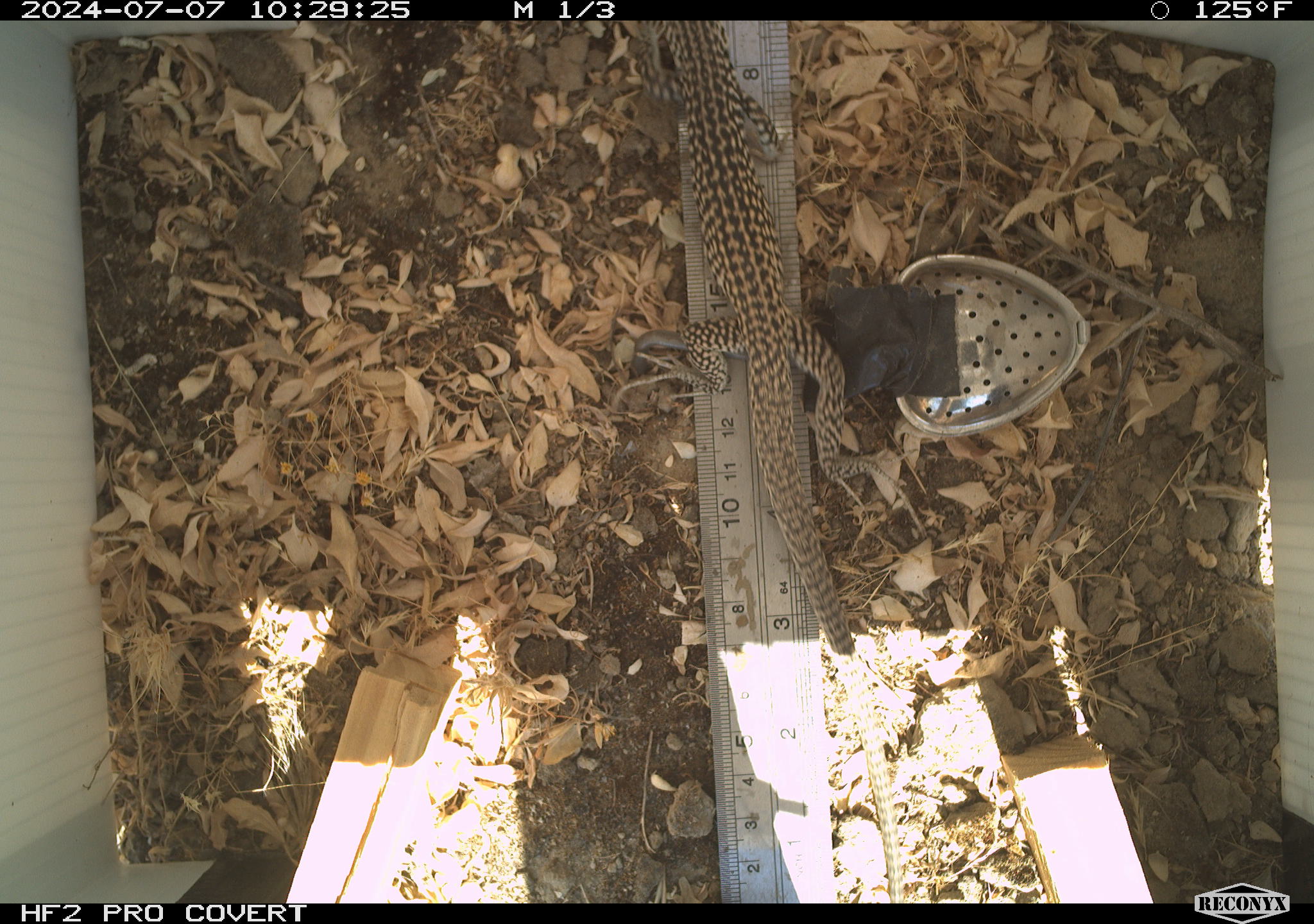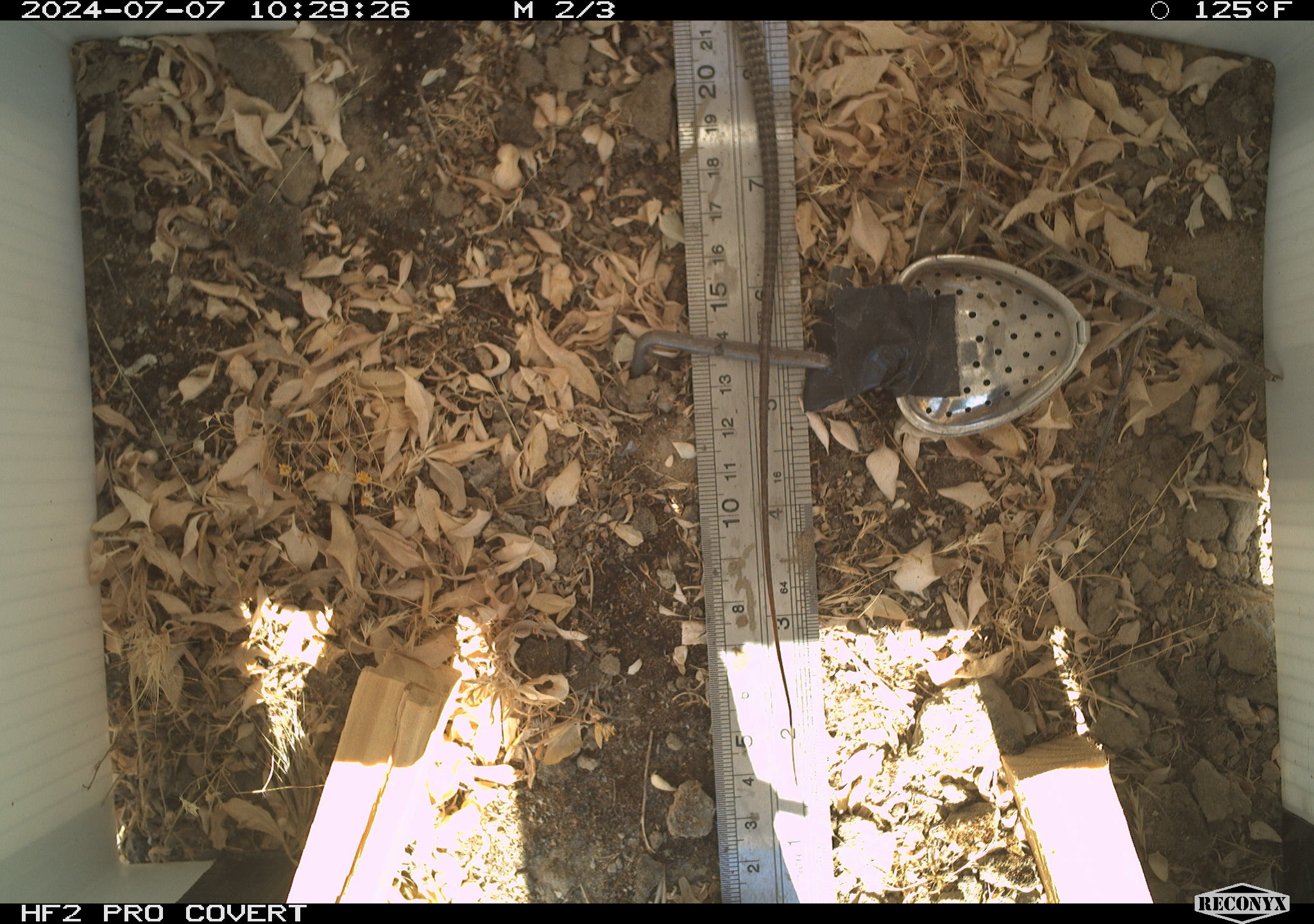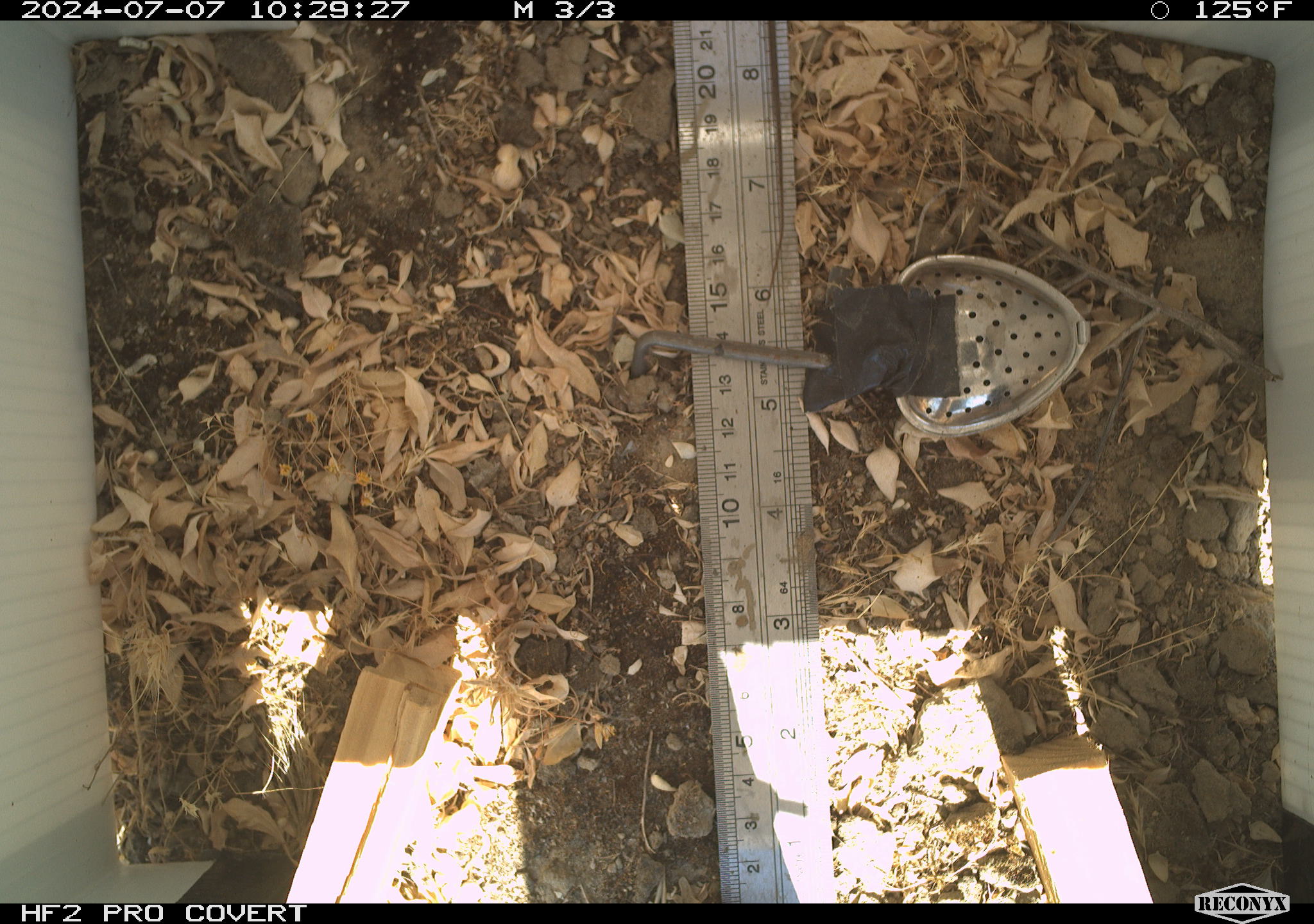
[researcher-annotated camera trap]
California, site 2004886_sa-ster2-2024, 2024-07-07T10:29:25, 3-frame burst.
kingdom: Animalia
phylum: Chordata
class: Reptilia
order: Squamata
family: Teiidae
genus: Aspidoscelis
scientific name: Aspidoscelis tigris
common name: western whiptail